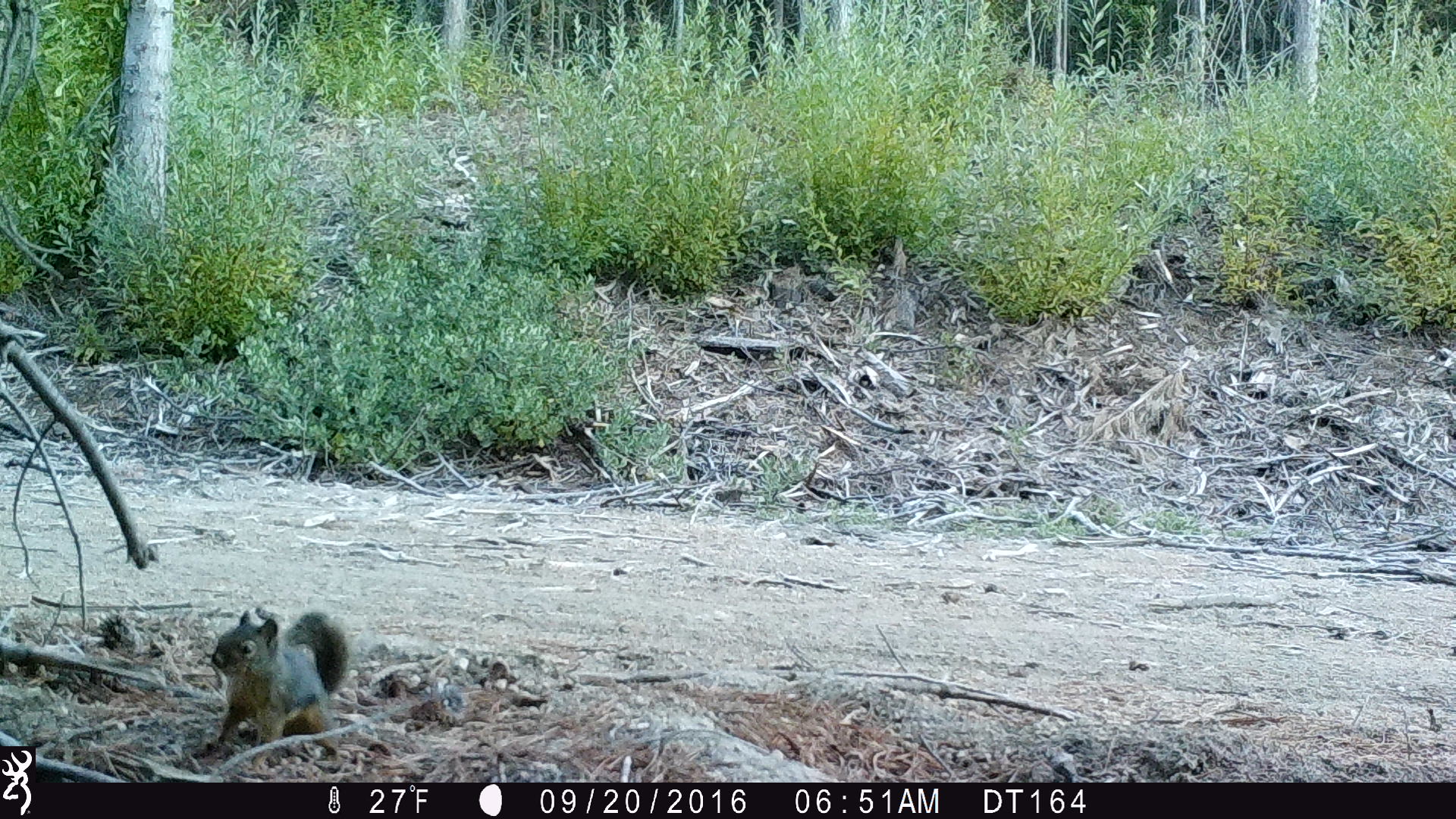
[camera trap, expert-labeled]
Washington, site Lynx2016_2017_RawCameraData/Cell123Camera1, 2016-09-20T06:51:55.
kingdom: Animalia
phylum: Chordata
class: Mammalia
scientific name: Mammalia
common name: small mammal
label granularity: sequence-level